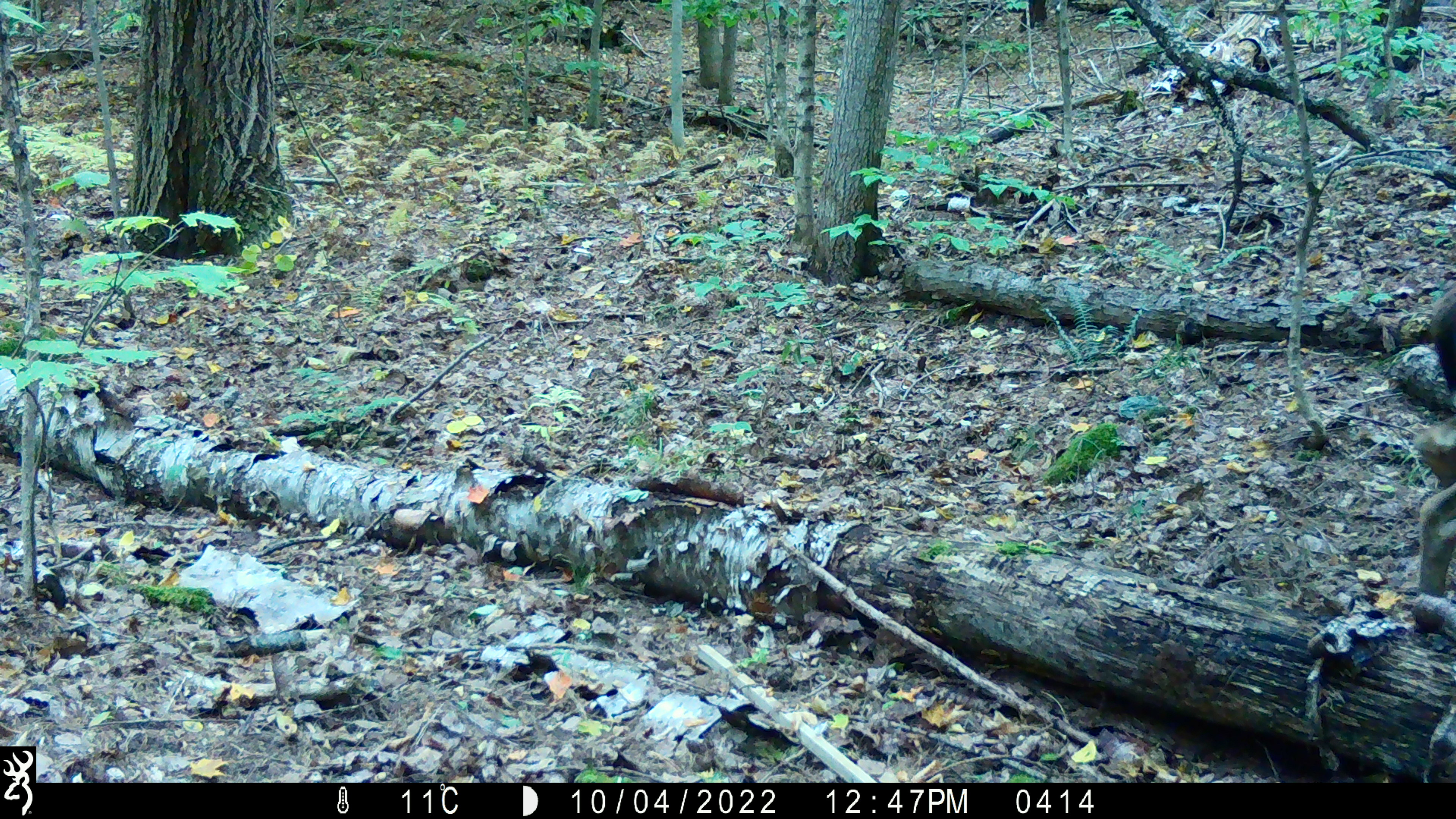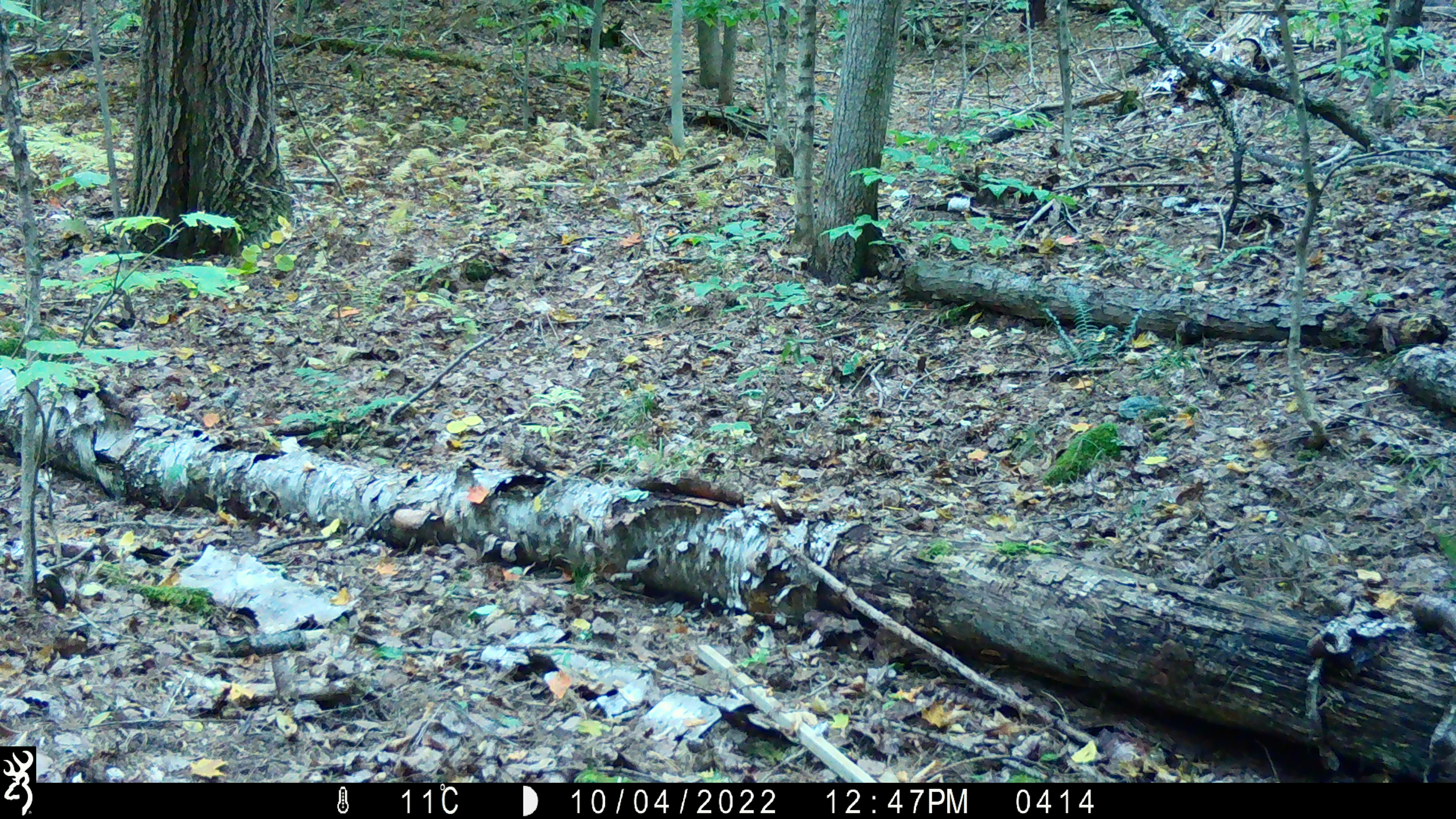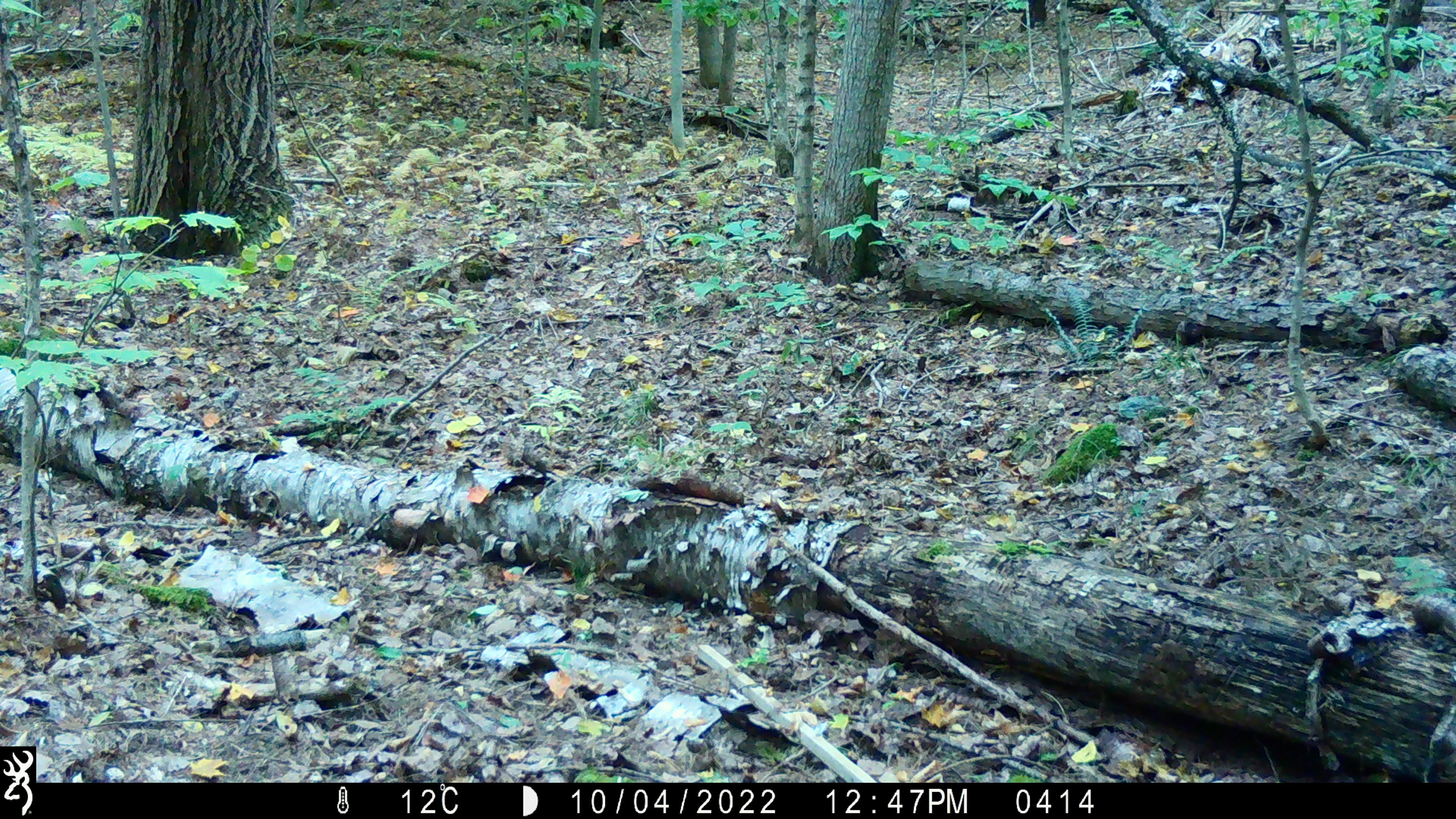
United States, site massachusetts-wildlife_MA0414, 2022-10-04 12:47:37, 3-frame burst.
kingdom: Animalia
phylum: Chordata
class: Mammalia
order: Artiodactyla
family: Cervidae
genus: Odocoileus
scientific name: Odocoileus virginianus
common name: white-tailed deer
White-tailed deer (Odocoileus virginianus).